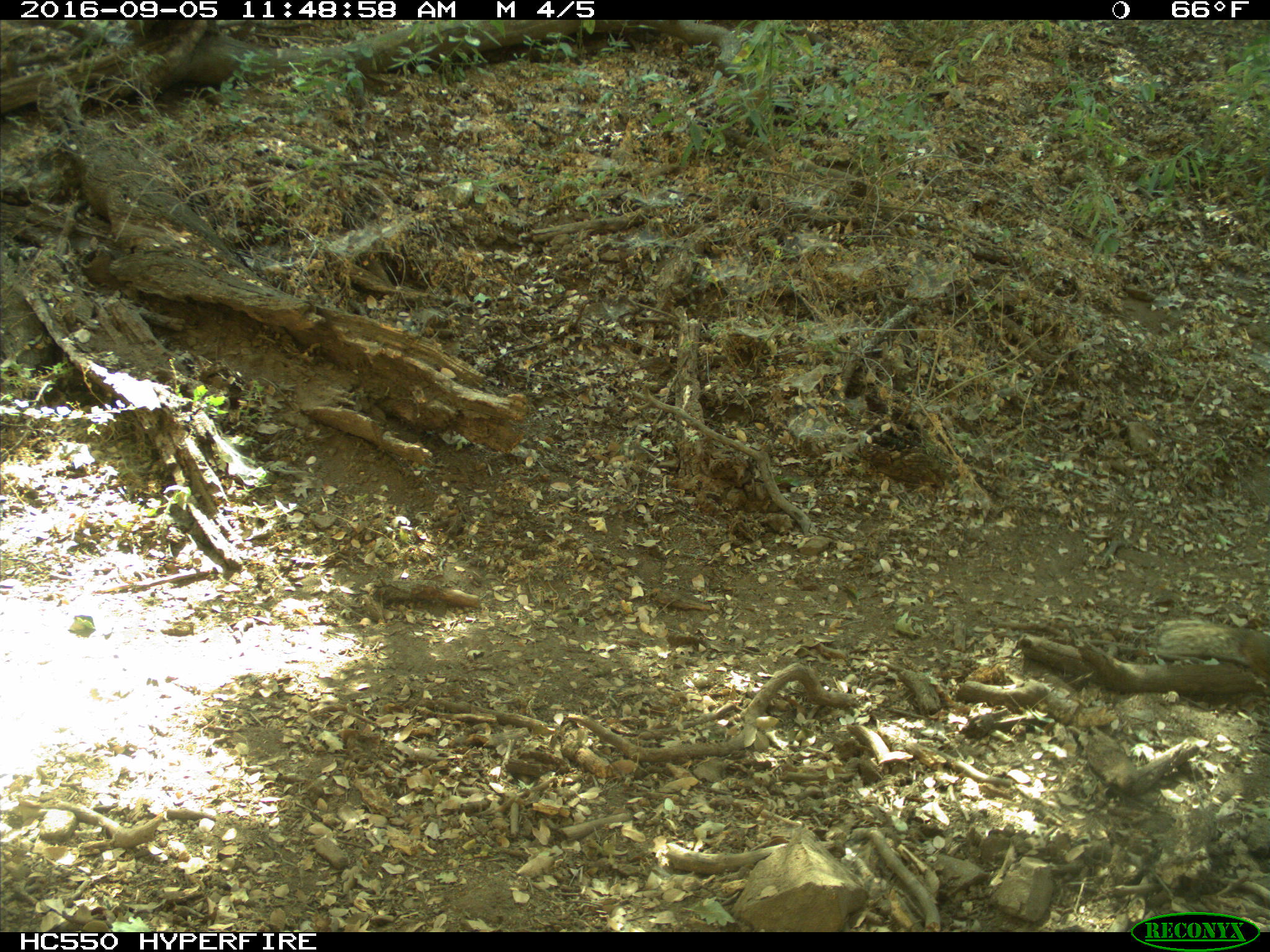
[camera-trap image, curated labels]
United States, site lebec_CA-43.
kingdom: Animalia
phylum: Chordata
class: Mammalia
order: Rodentia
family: Sciuridae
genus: Otospermophilus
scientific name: Otospermophilus beecheyi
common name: california ground squirrel